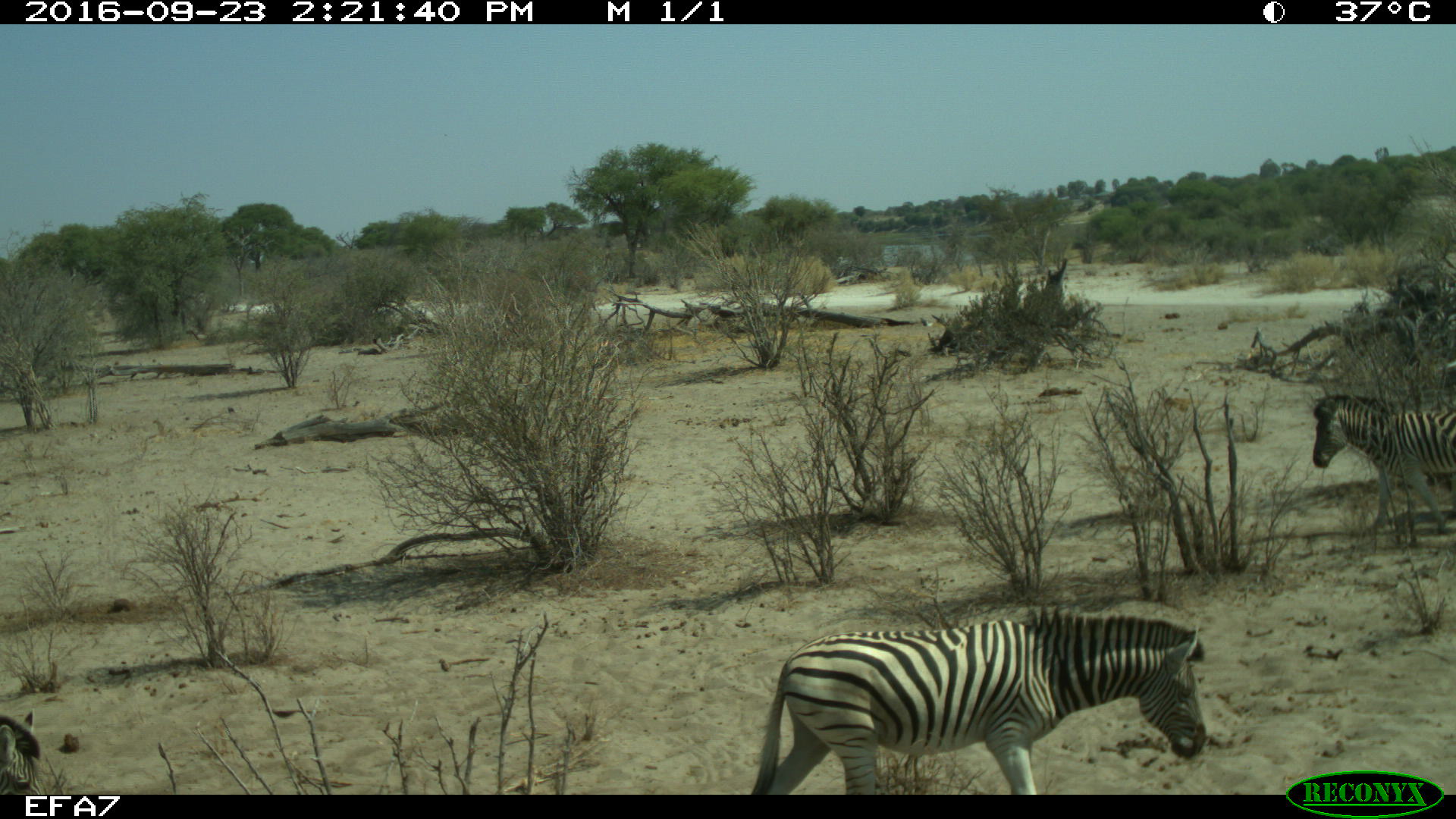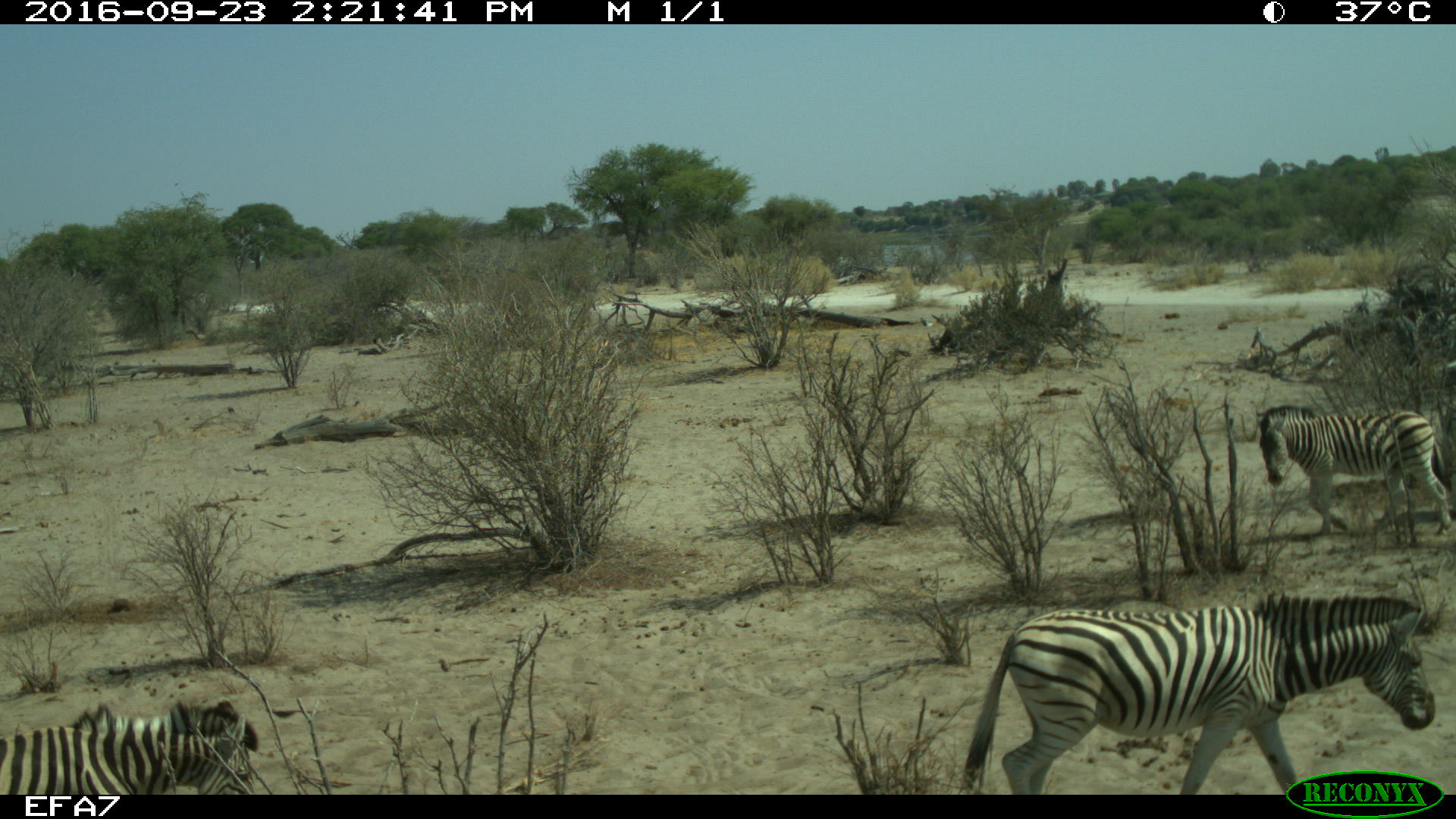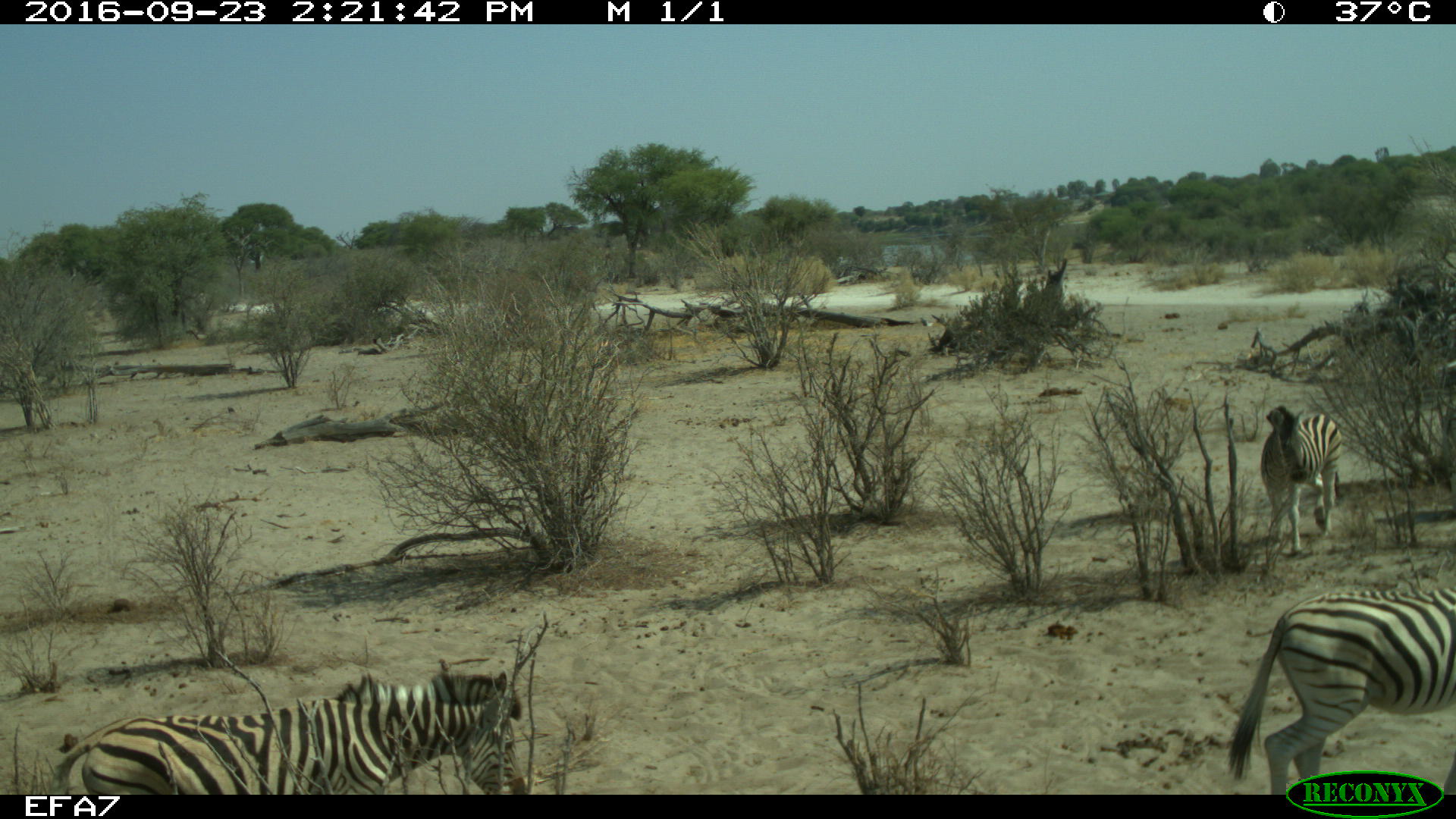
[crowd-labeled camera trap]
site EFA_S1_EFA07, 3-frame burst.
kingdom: Animalia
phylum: Chordata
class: Mammalia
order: Perissodactyla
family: Equidae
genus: Equus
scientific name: Equus quagga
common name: plains zebra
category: zebraplains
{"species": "zebraplains (plains zebra) (Equus quagga)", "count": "3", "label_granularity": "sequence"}